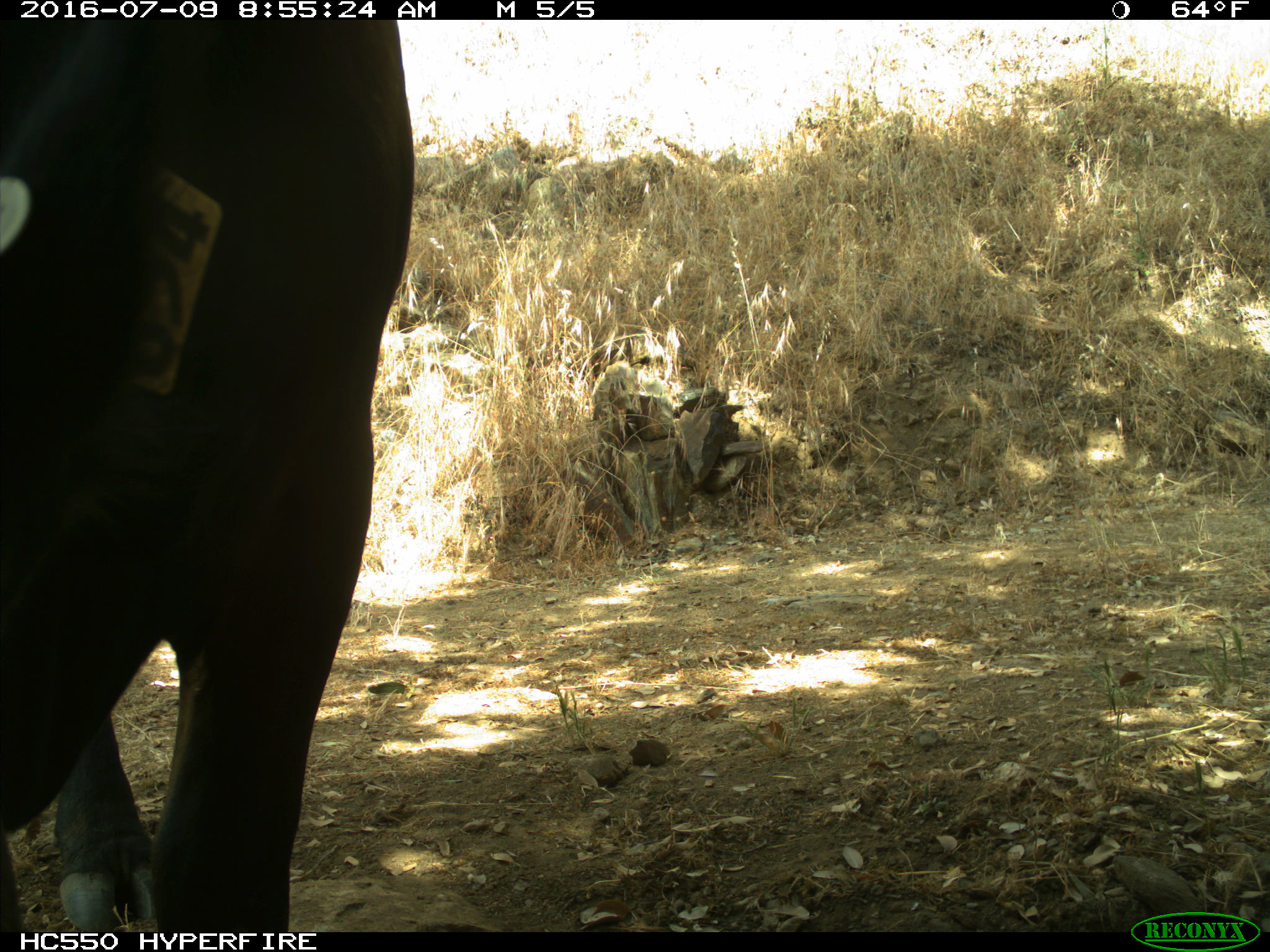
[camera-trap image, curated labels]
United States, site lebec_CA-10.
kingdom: Animalia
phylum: Chordata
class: Mammalia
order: Artiodactyla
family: Bovidae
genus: Bos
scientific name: Bos taurus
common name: domestic cow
Bos taurus (domestic cow).